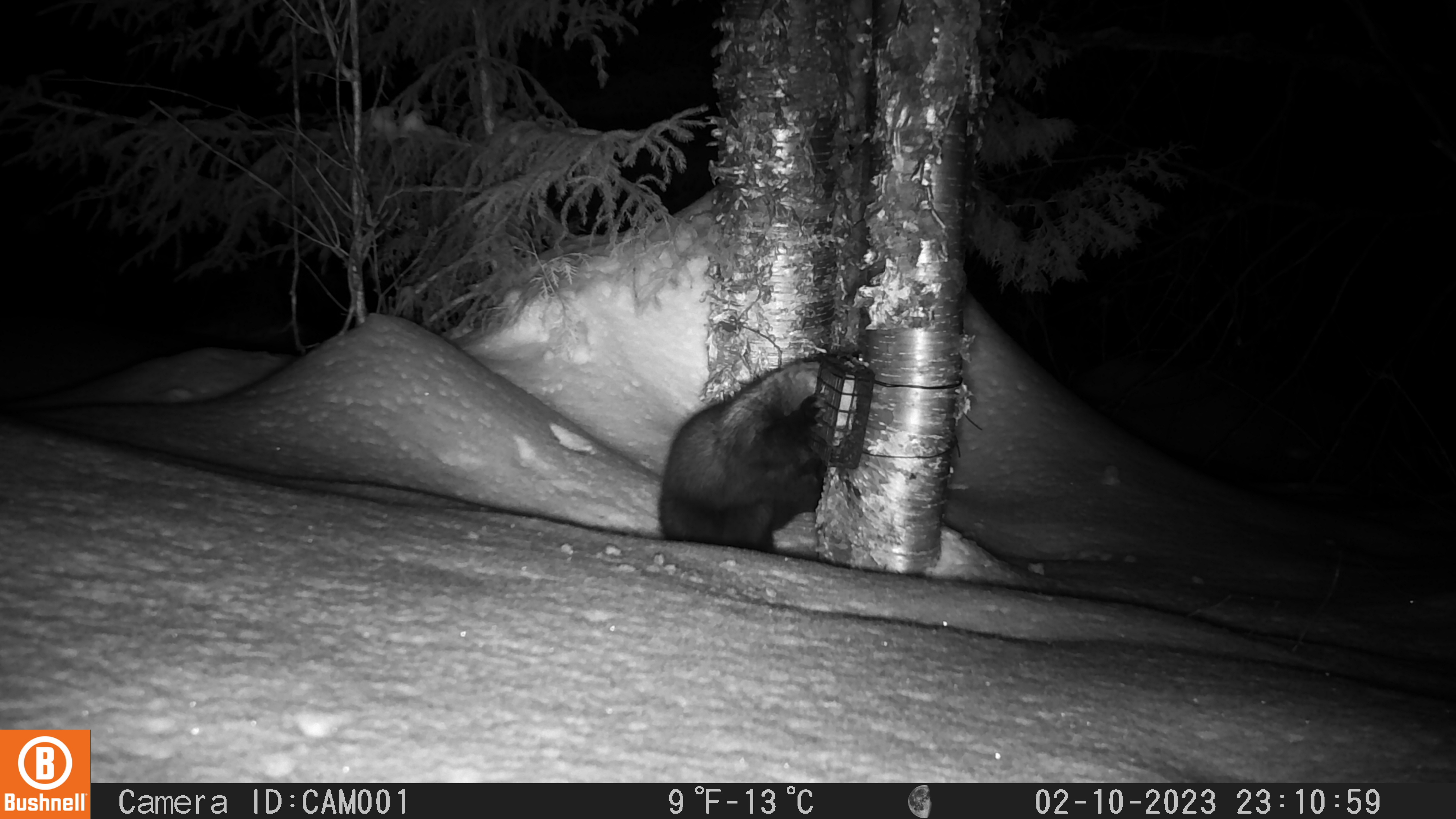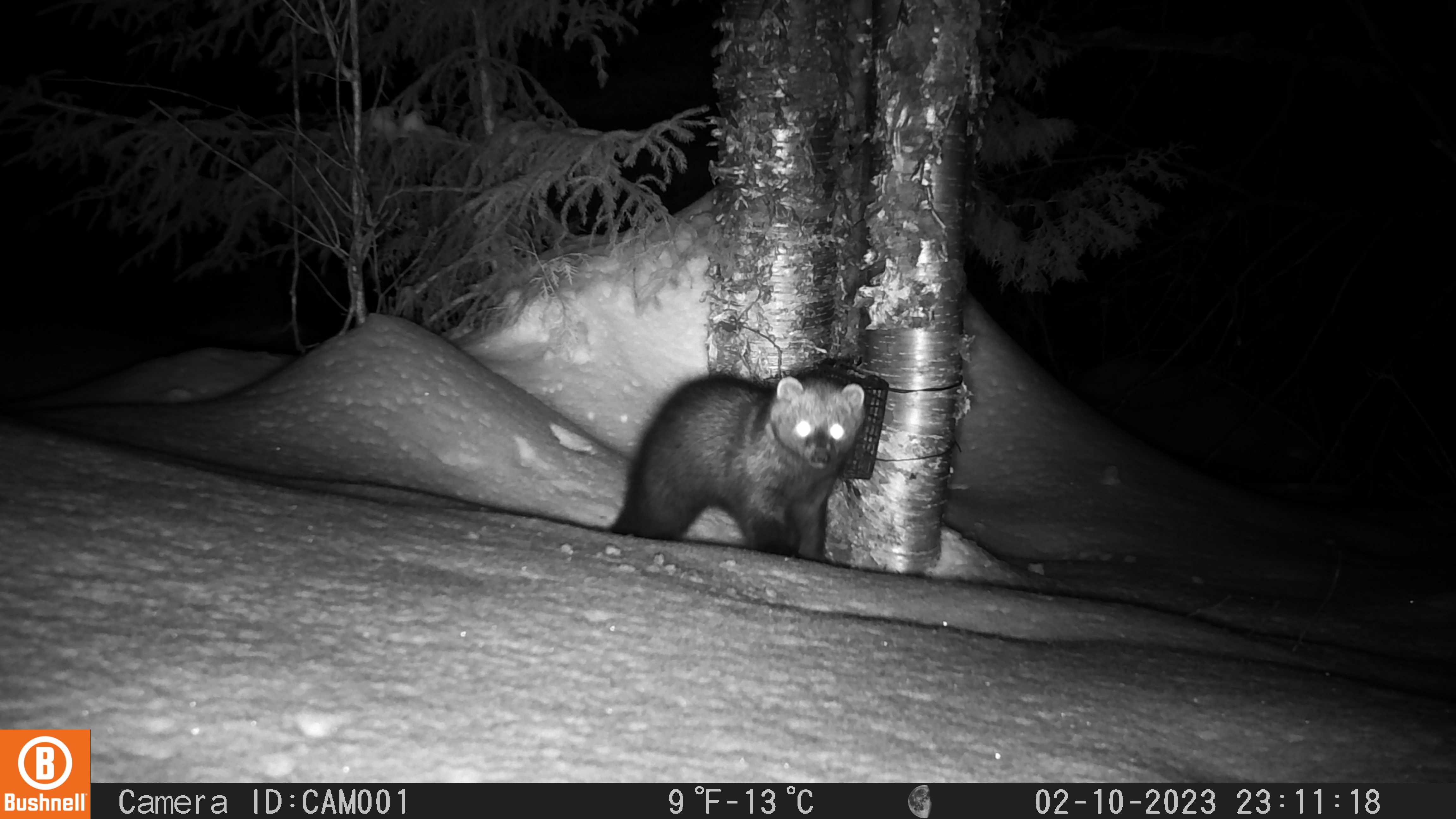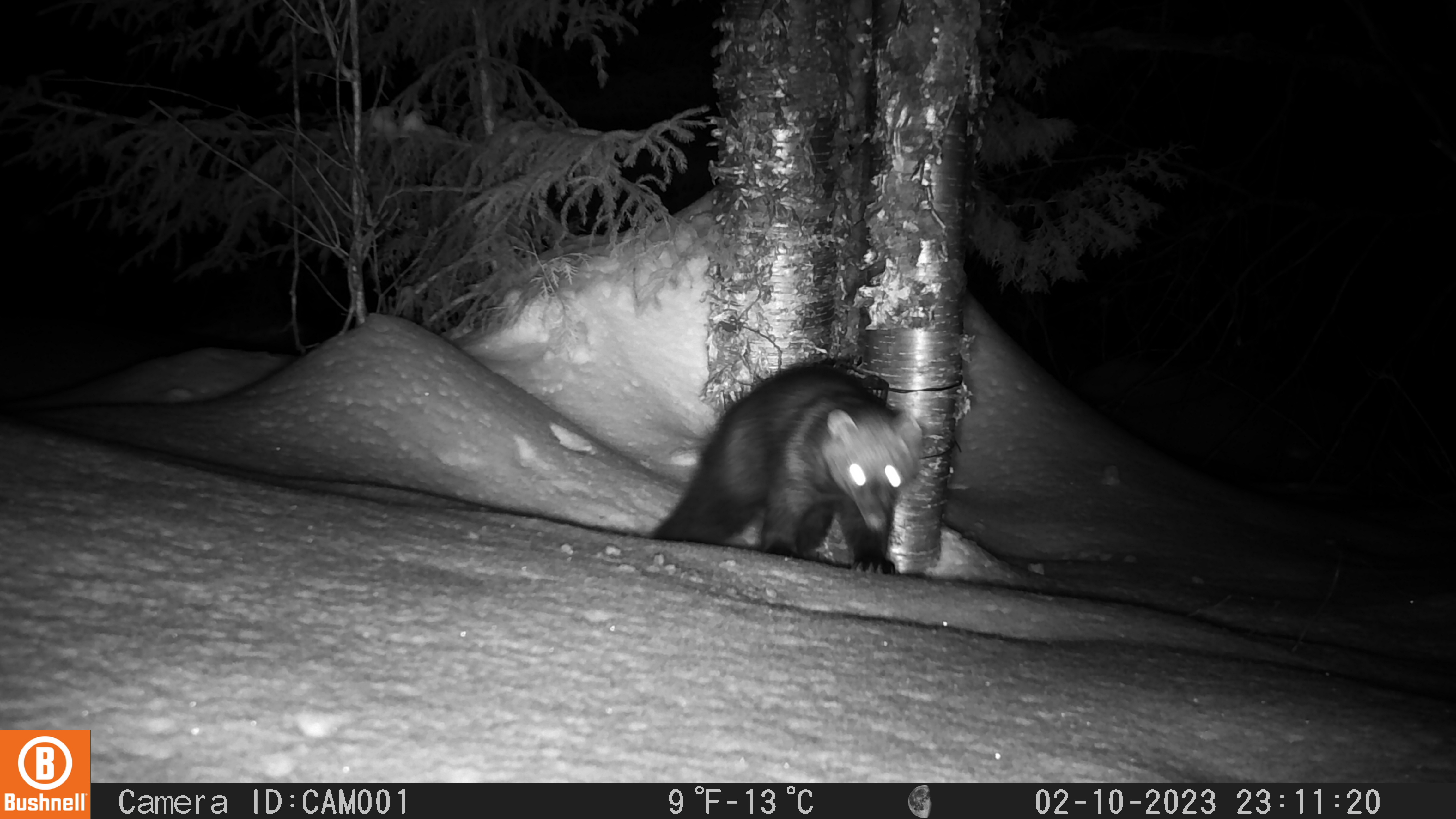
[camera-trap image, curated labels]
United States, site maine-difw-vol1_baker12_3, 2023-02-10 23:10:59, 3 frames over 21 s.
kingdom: Animalia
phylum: Chordata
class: Mammalia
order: Carnivora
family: Mustelidae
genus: Pekania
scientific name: Pekania pennanti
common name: fisher